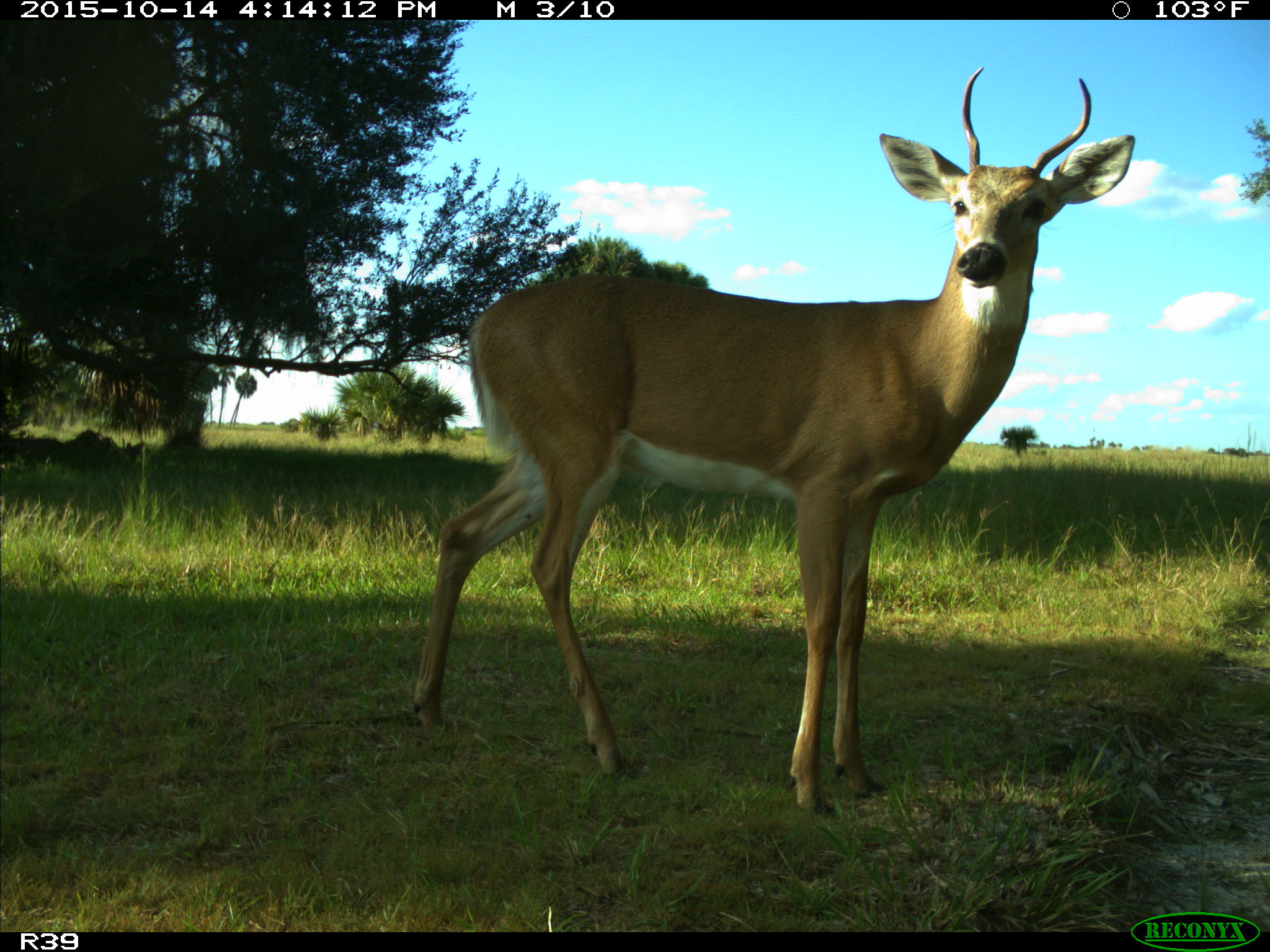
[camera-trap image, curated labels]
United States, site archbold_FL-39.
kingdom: Animalia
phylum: Chordata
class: Mammalia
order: Artiodactyla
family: Cervidae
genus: Odocoileus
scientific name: Odocoileus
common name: deer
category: unidentified deer